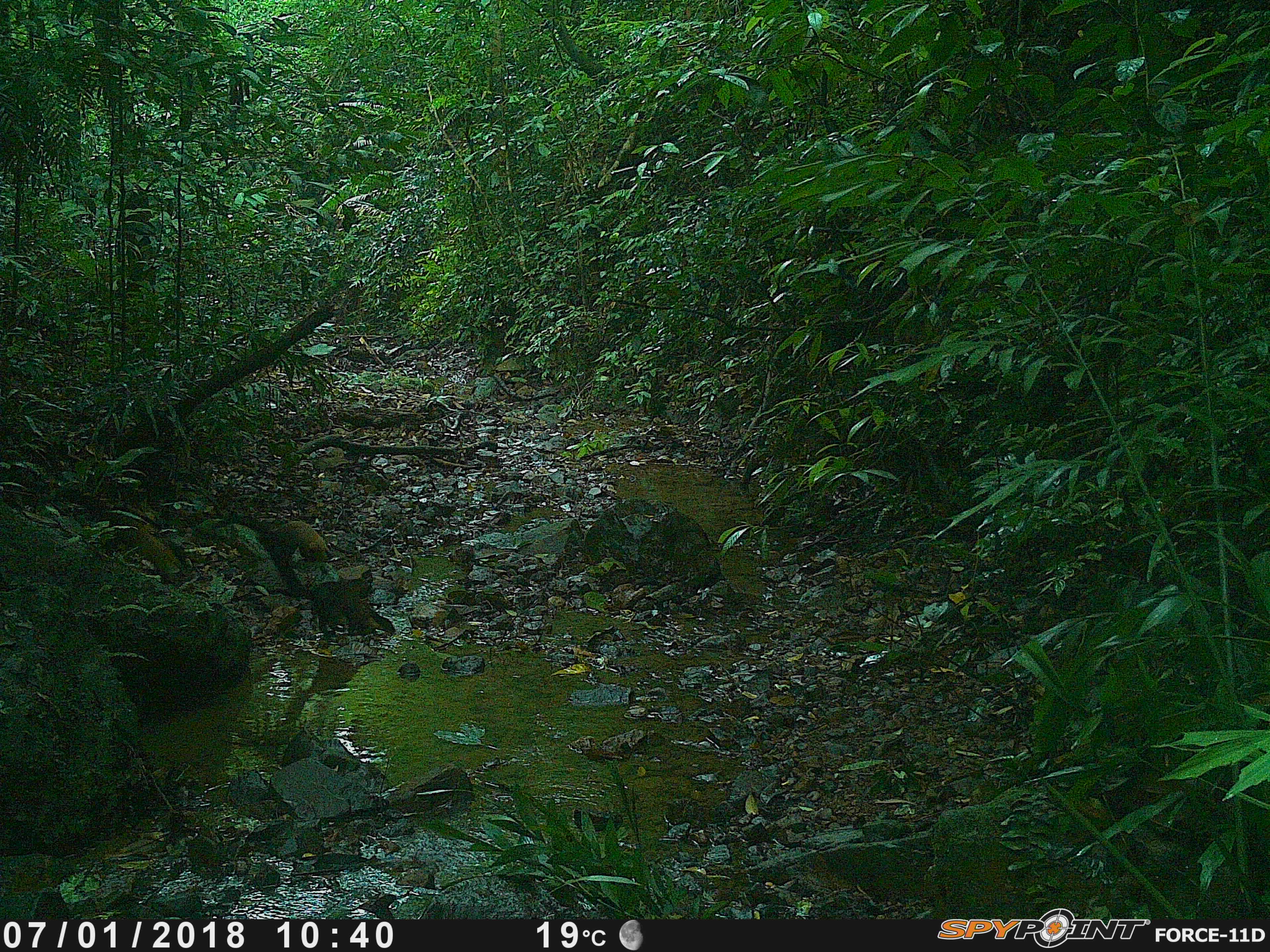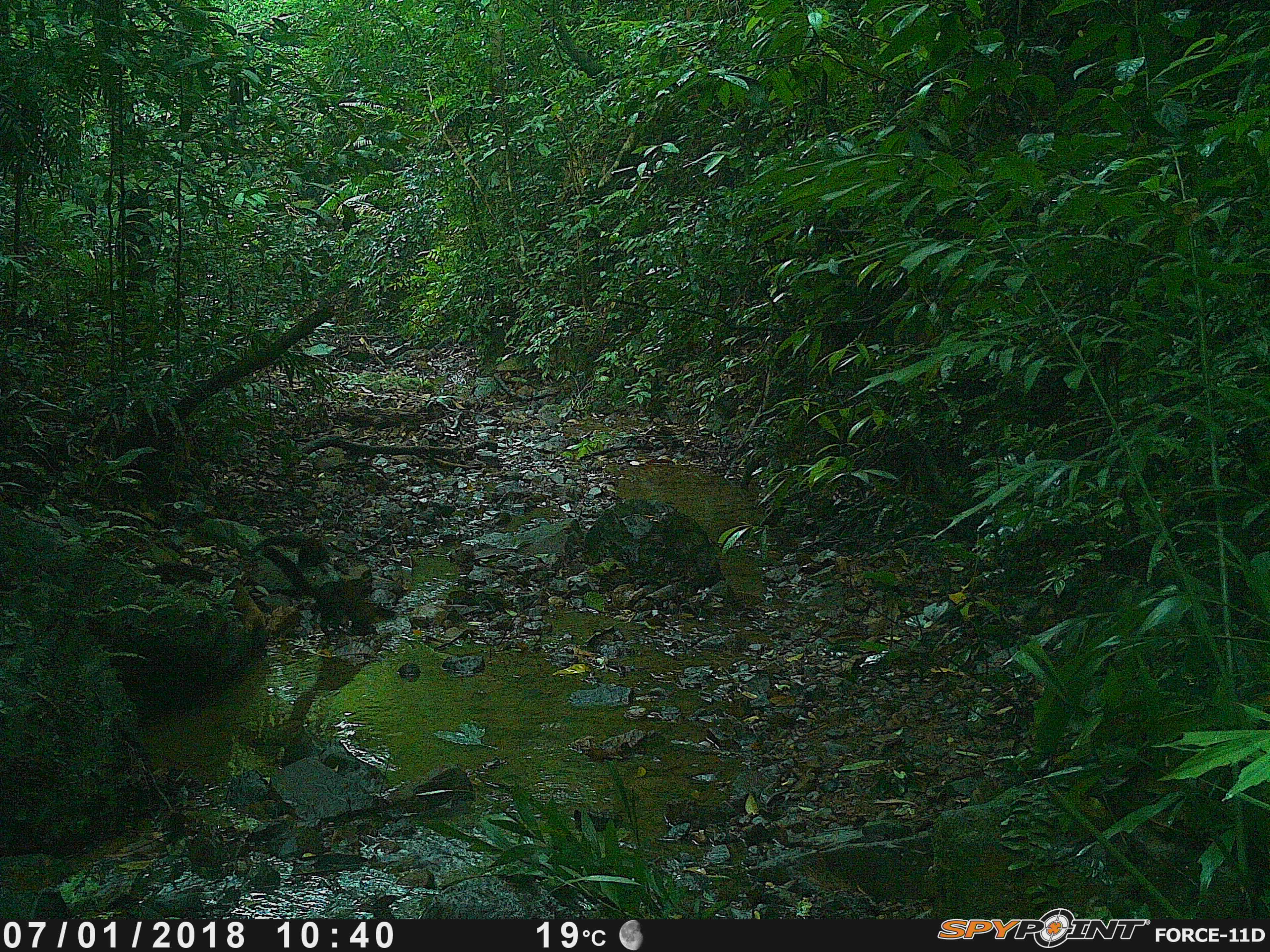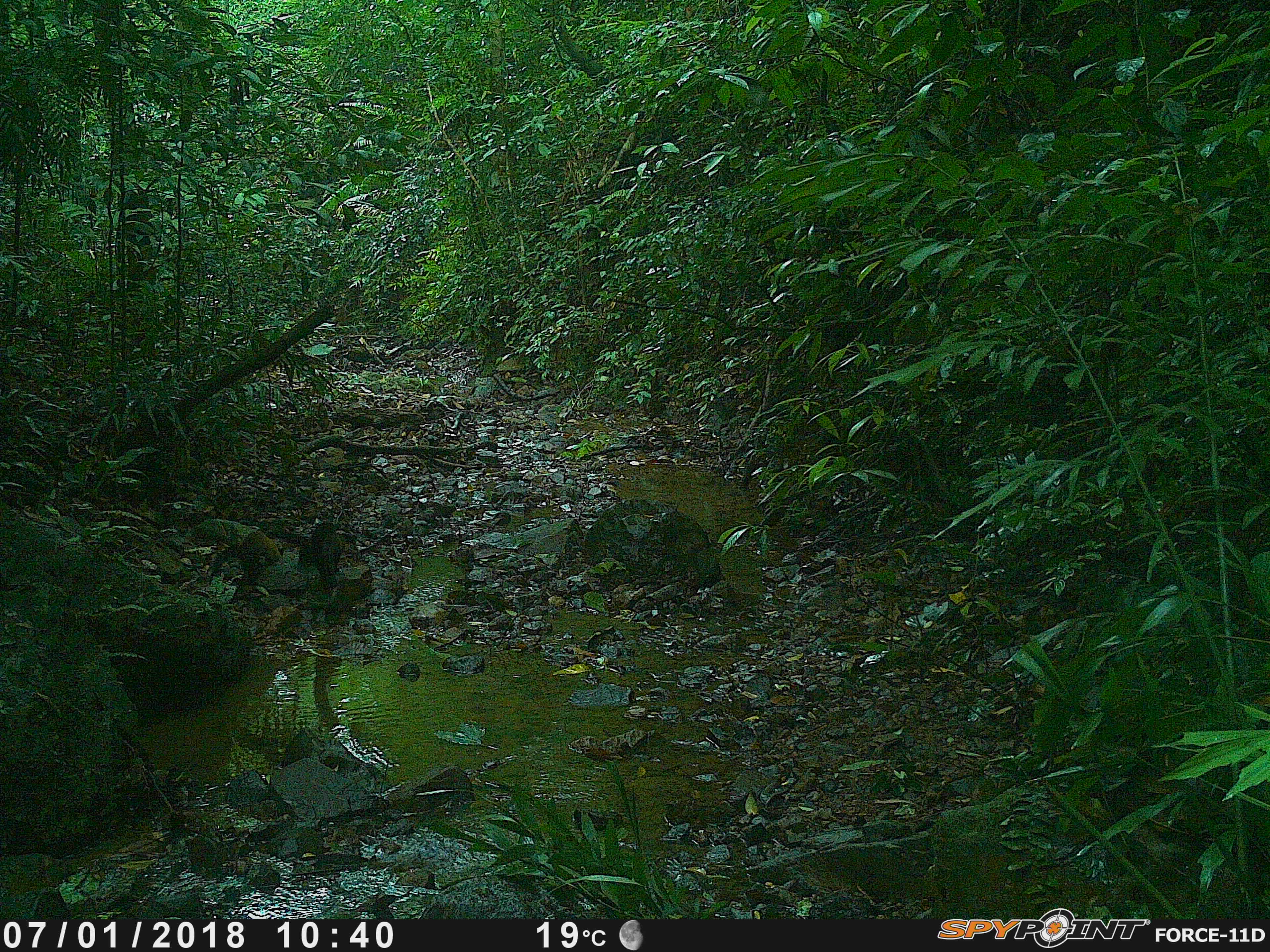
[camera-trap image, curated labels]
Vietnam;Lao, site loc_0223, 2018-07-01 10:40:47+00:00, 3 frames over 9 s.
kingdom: Animalia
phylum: Chordata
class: Mammalia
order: Carnivora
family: Mustelidae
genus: Martes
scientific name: Martes flavigula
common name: yellow-throated marten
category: yellow throated marten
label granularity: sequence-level